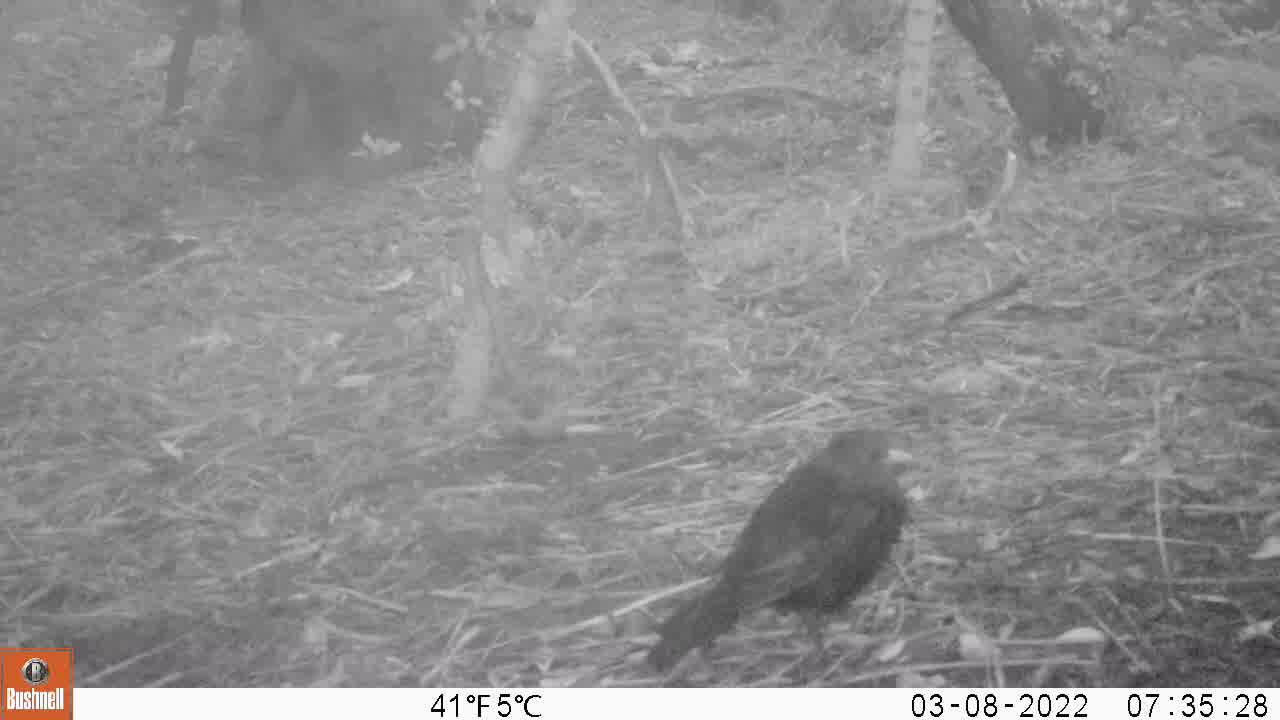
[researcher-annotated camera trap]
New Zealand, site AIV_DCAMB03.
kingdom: Animalia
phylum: Chordata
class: Aves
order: Passeriformes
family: Turdidae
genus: Turdus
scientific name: Turdus merula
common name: eurasian blackbird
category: blackbird